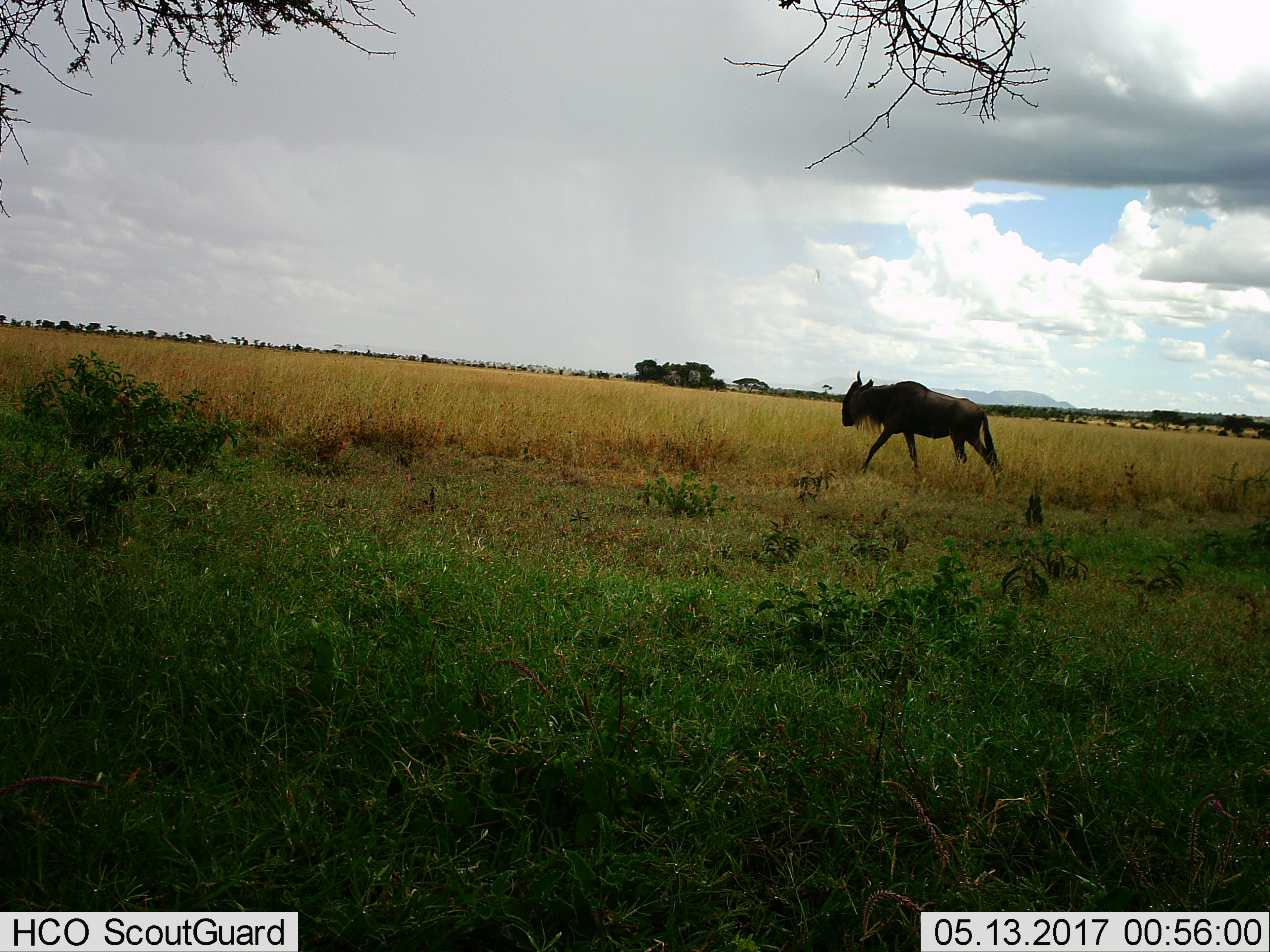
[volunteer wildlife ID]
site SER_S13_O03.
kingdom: Animalia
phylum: Chordata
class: Mammalia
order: Artiodactyla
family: Bovidae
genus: Connochaetes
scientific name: Connochaetes taurinus taurinus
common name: blue wildebeest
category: wildebeestblue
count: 1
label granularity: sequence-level